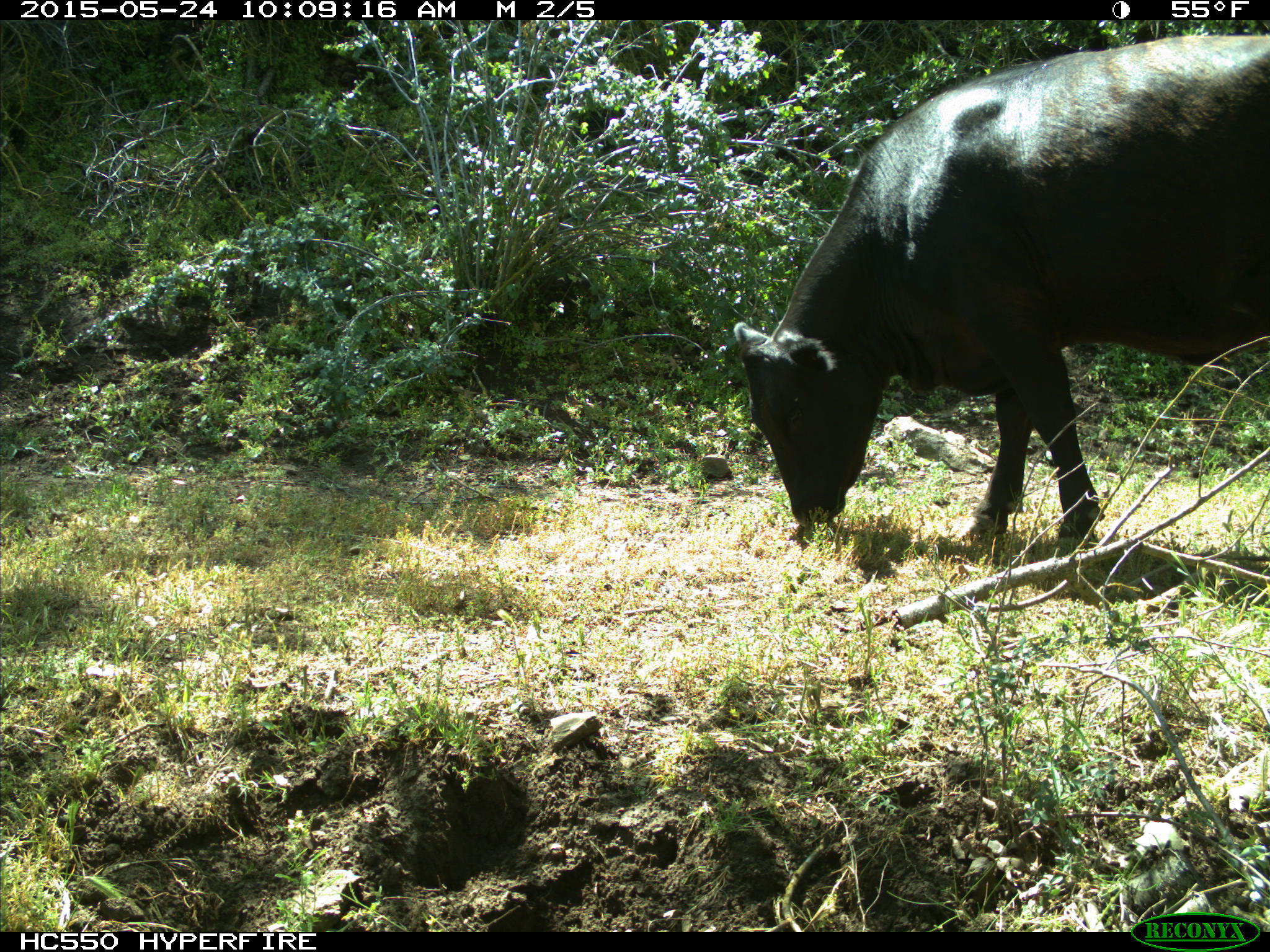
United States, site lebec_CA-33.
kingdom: Animalia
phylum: Chordata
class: Mammalia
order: Artiodactyla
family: Bovidae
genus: Bos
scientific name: Bos taurus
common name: domestic cow